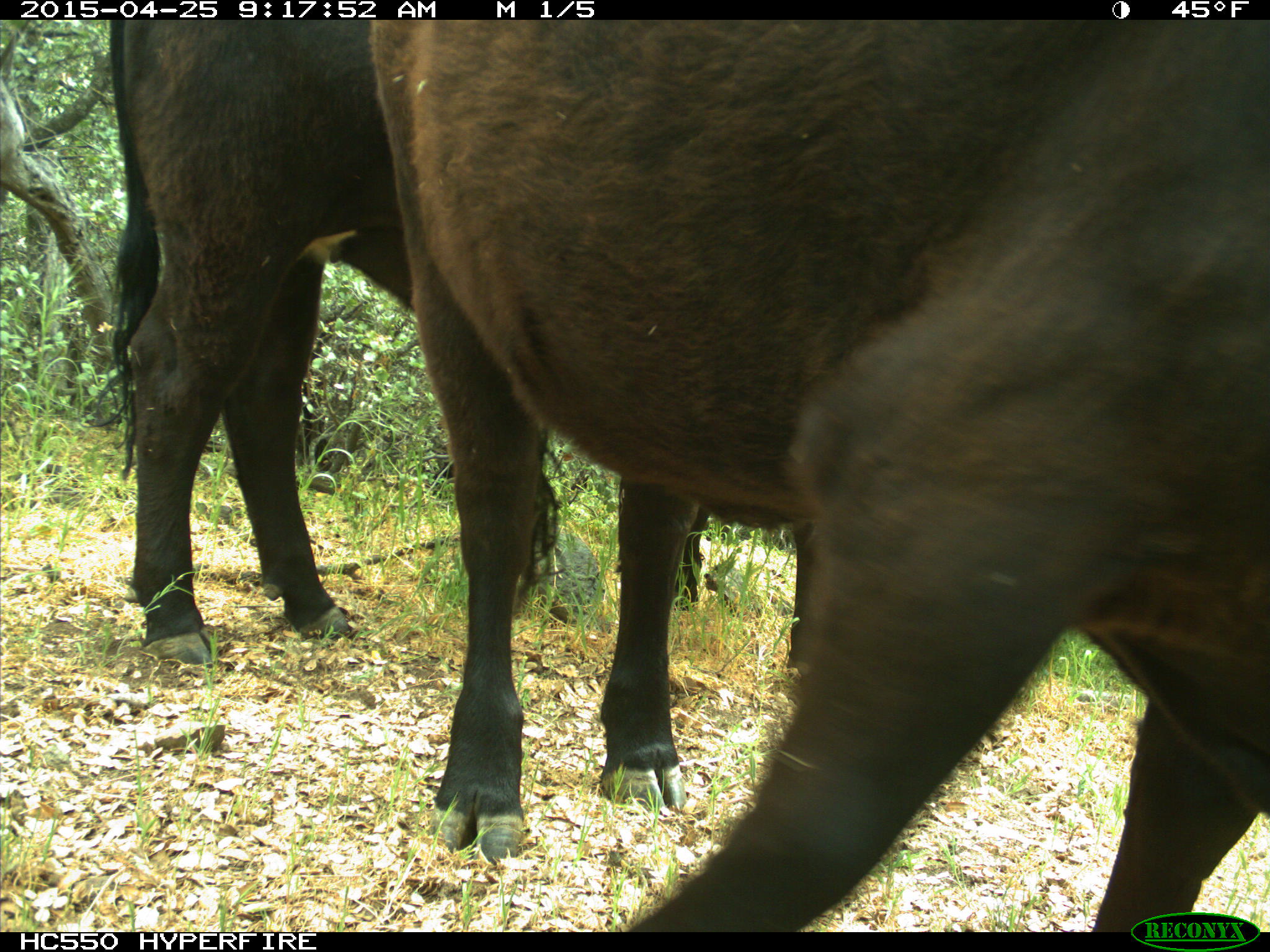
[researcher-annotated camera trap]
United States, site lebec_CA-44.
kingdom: Animalia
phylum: Chordata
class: Mammalia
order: Artiodactyla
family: Suidae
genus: Sus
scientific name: Sus scrofa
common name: wild boar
Sus scrofa (wild boar).